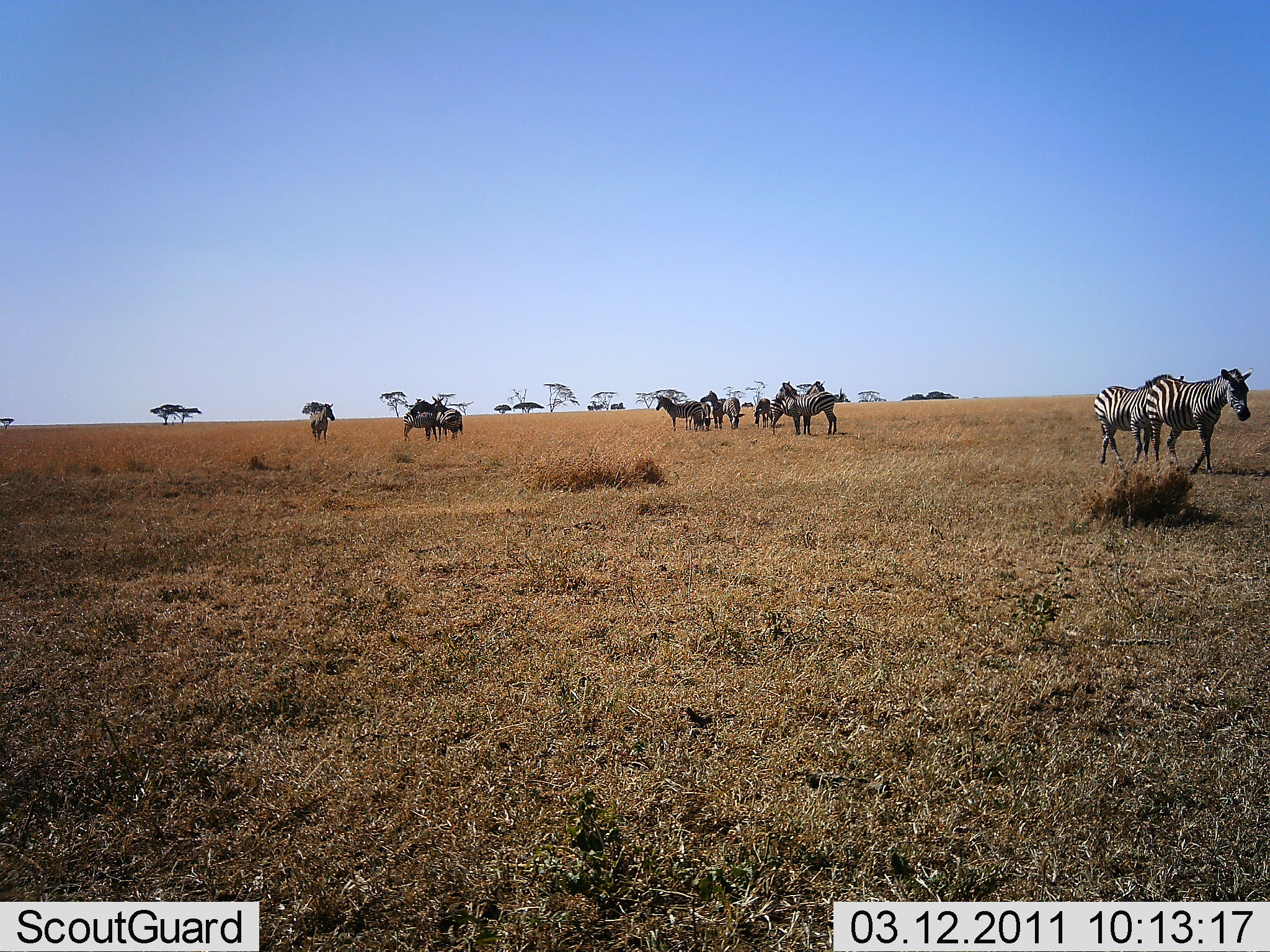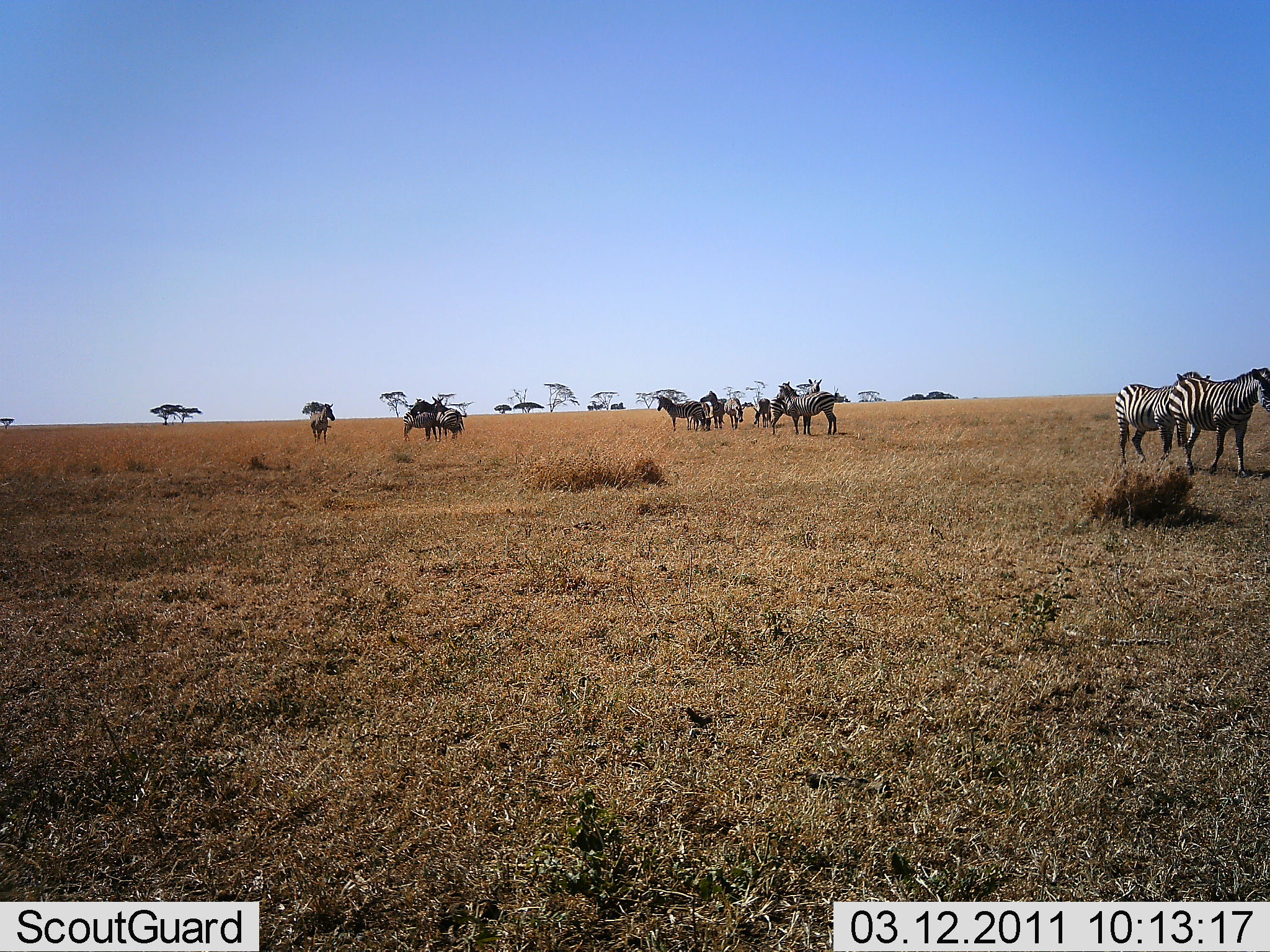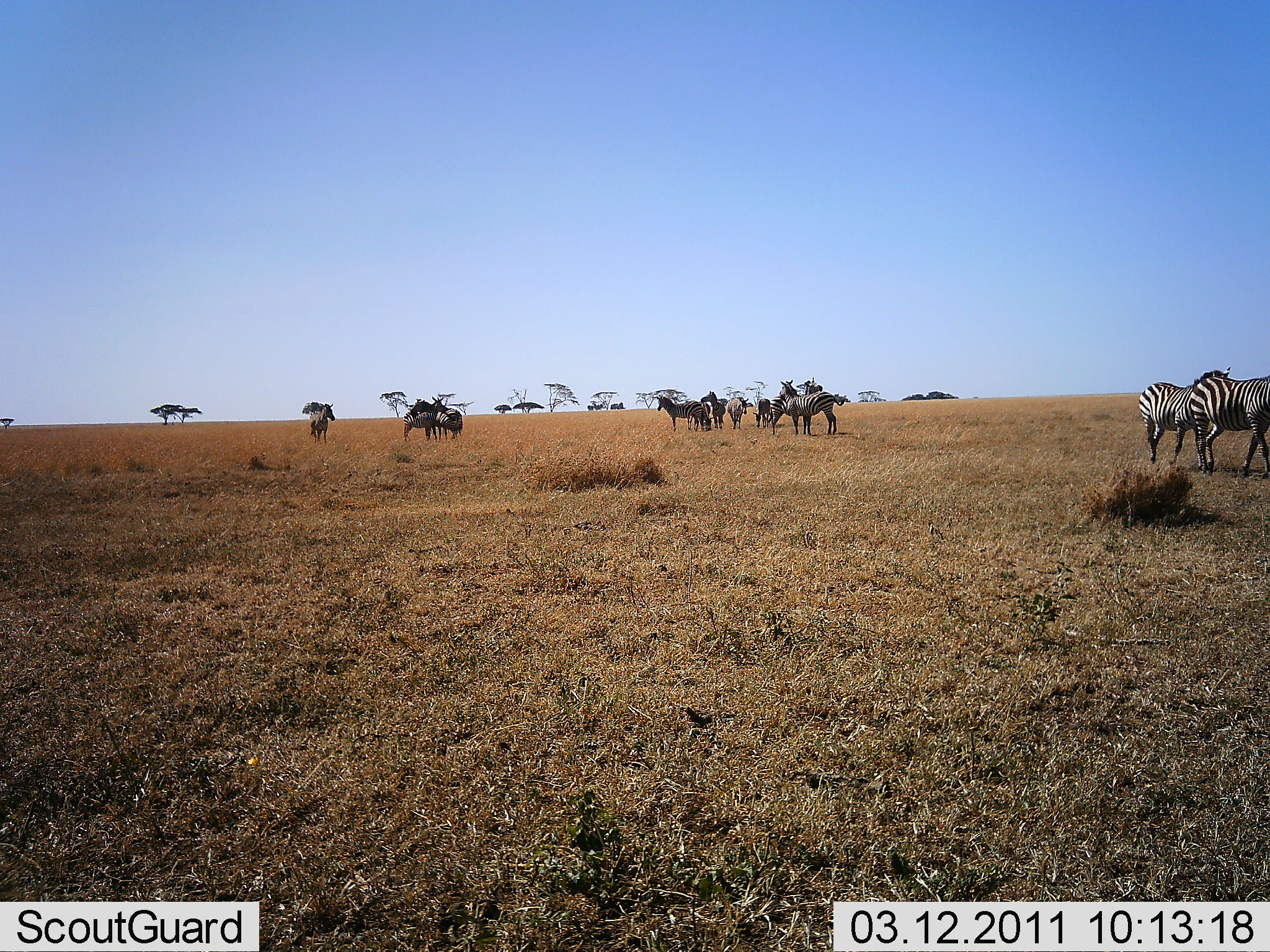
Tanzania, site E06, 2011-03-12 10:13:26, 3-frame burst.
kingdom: Animalia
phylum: Chordata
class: Mammalia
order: Perissodactyla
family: Equidae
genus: Equus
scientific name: Equus quagga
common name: plains zebra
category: zebra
Zebra (plains zebra) (Equus quagga), count 11-50. Behavior (volunteer vote fractions): standing 91%, resting 9%, moving 64%, interacting 18%. Young present (vote fraction): 0%. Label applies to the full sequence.